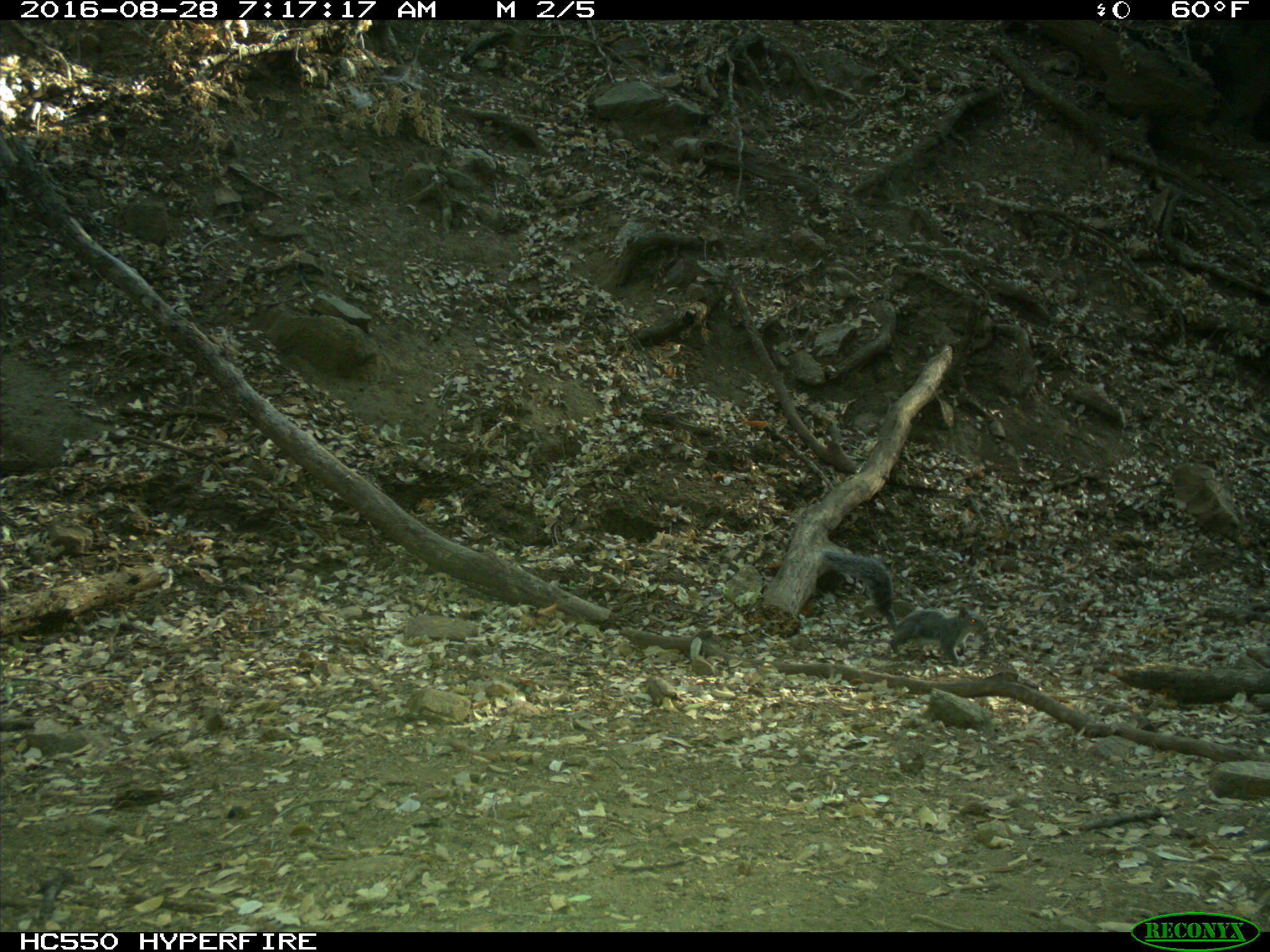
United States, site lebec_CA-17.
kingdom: Animalia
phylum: Chordata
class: Mammalia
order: Rodentia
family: Sciuridae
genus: Sciurus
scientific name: Sciurus carolinensis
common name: eastern gray squirrel